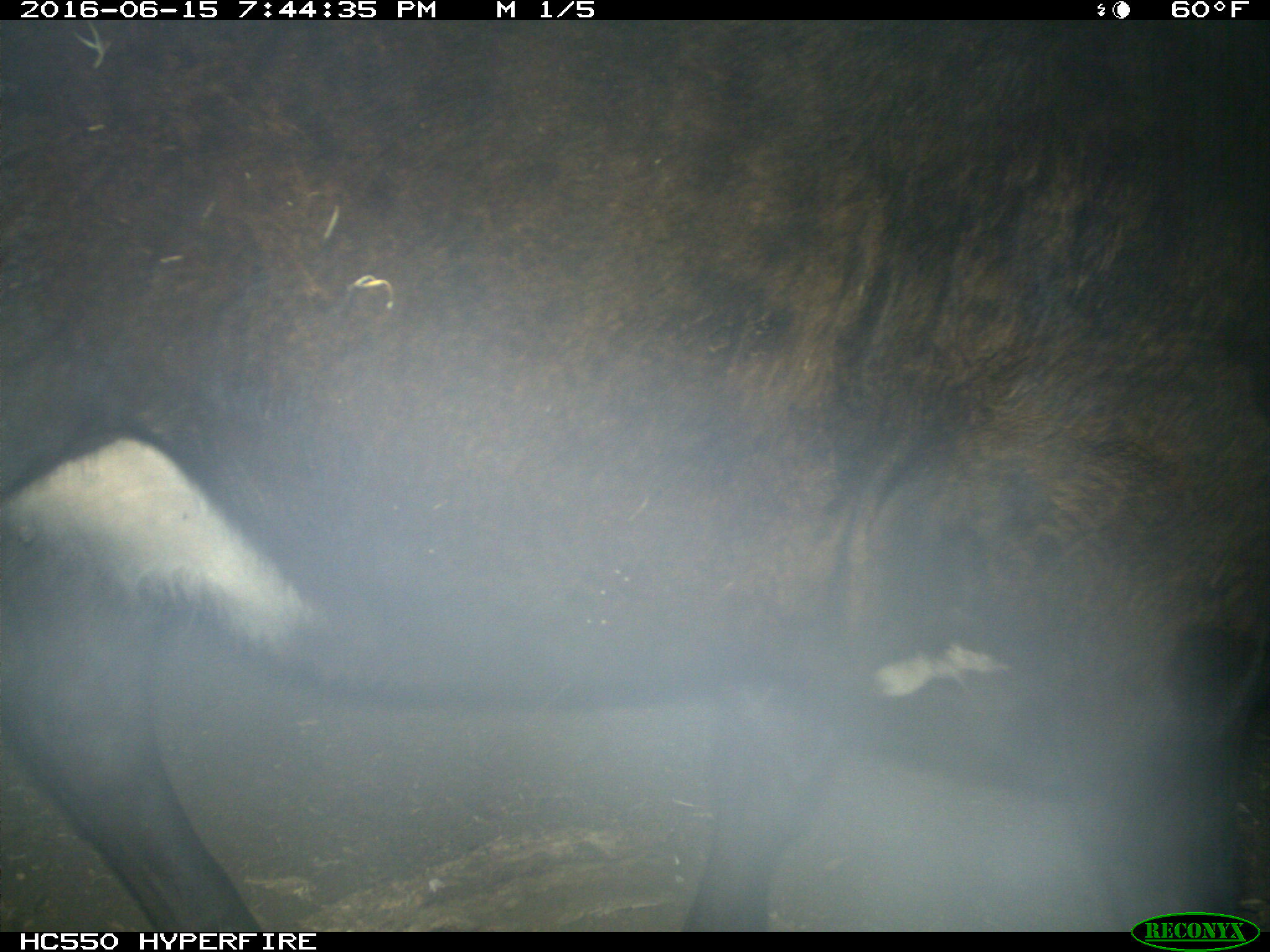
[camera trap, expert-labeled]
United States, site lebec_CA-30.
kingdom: Animalia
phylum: Chordata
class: Mammalia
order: Artiodactyla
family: Bovidae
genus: Bos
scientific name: Bos taurus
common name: domestic cow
Bos taurus (domestic cow).